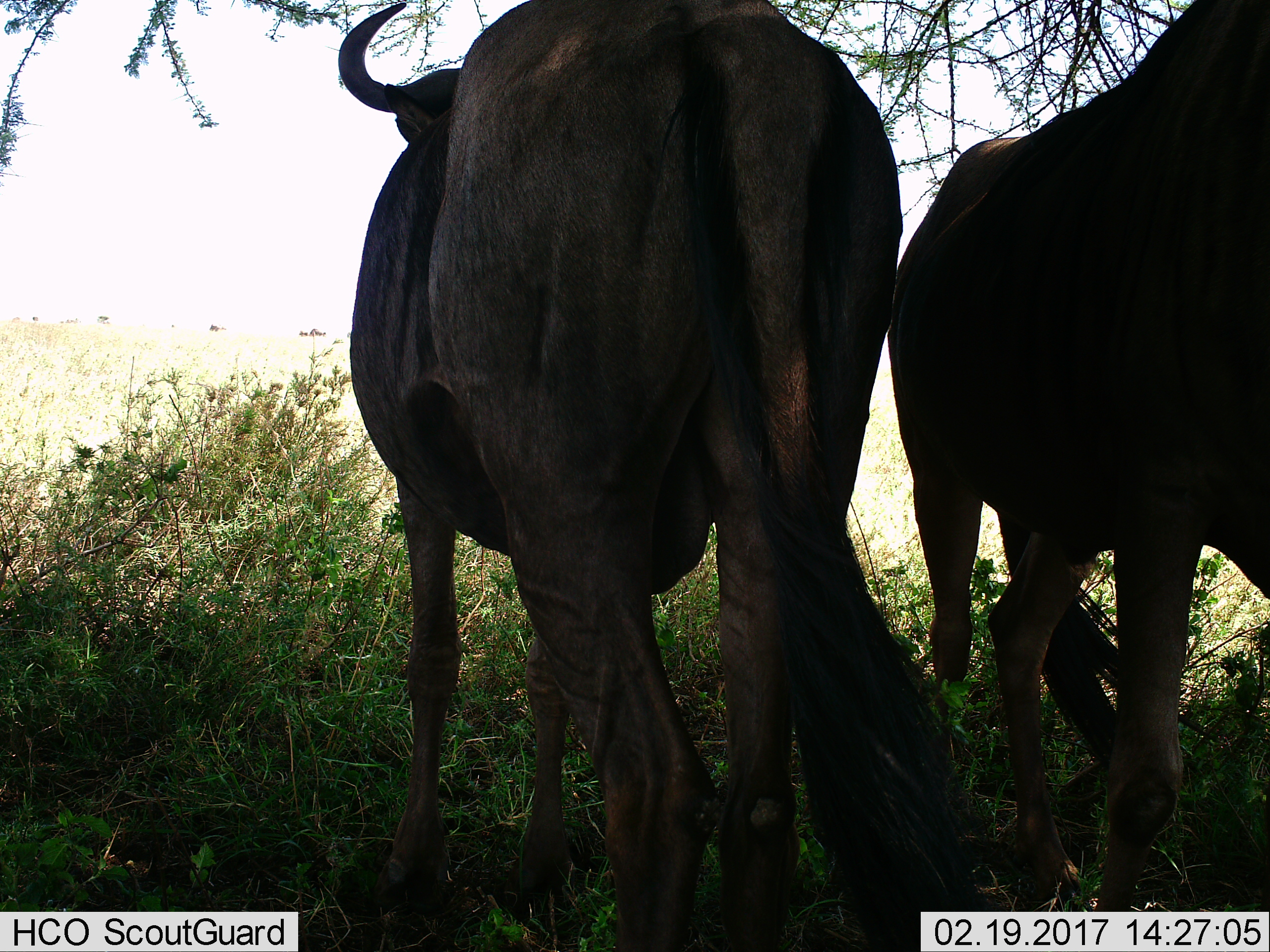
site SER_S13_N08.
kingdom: Animalia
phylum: Chordata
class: Mammalia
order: Artiodactyla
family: Bovidae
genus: Connochaetes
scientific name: Connochaetes taurinus taurinus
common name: blue wildebeest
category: wildebeestblue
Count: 2.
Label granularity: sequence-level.